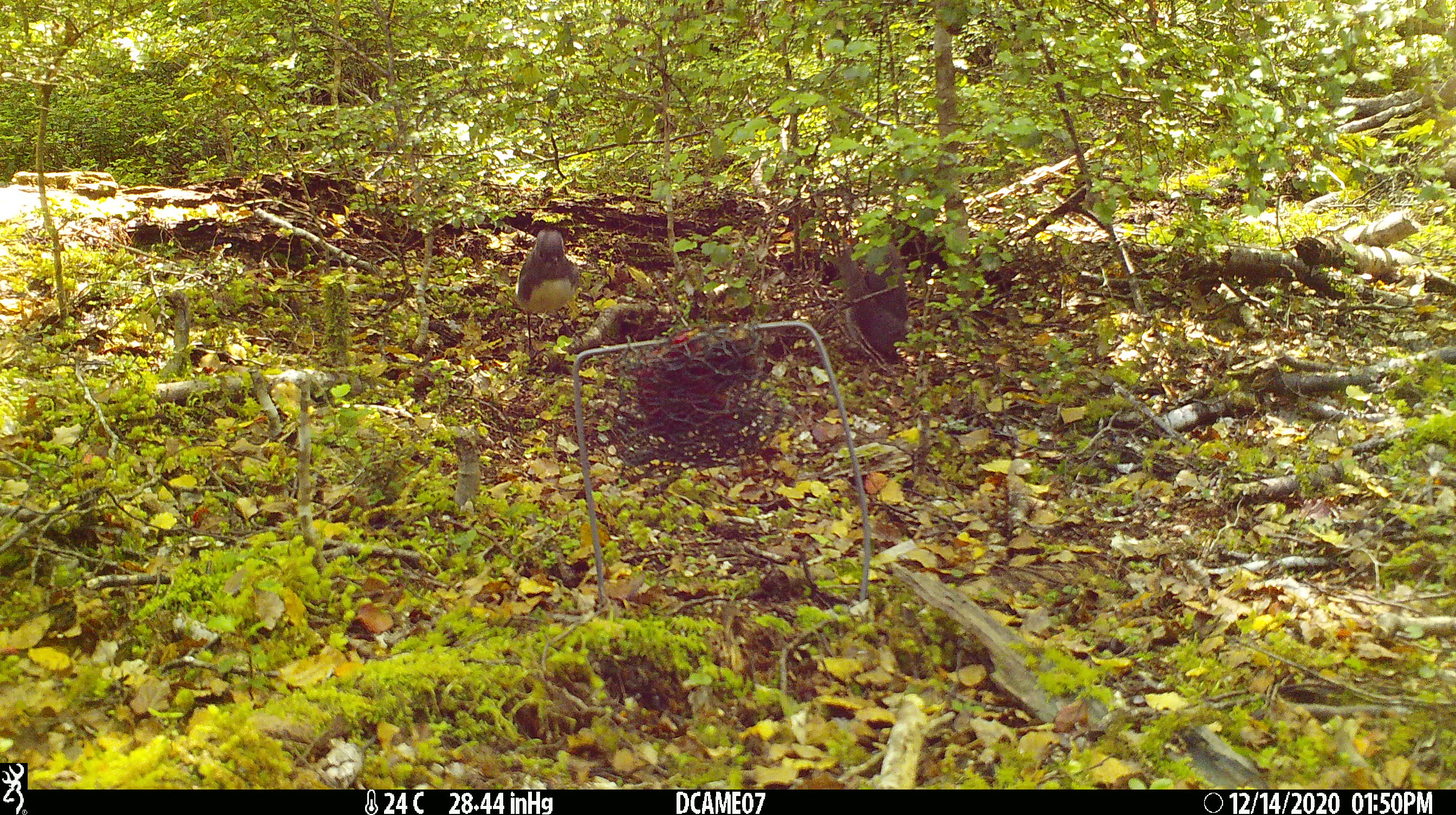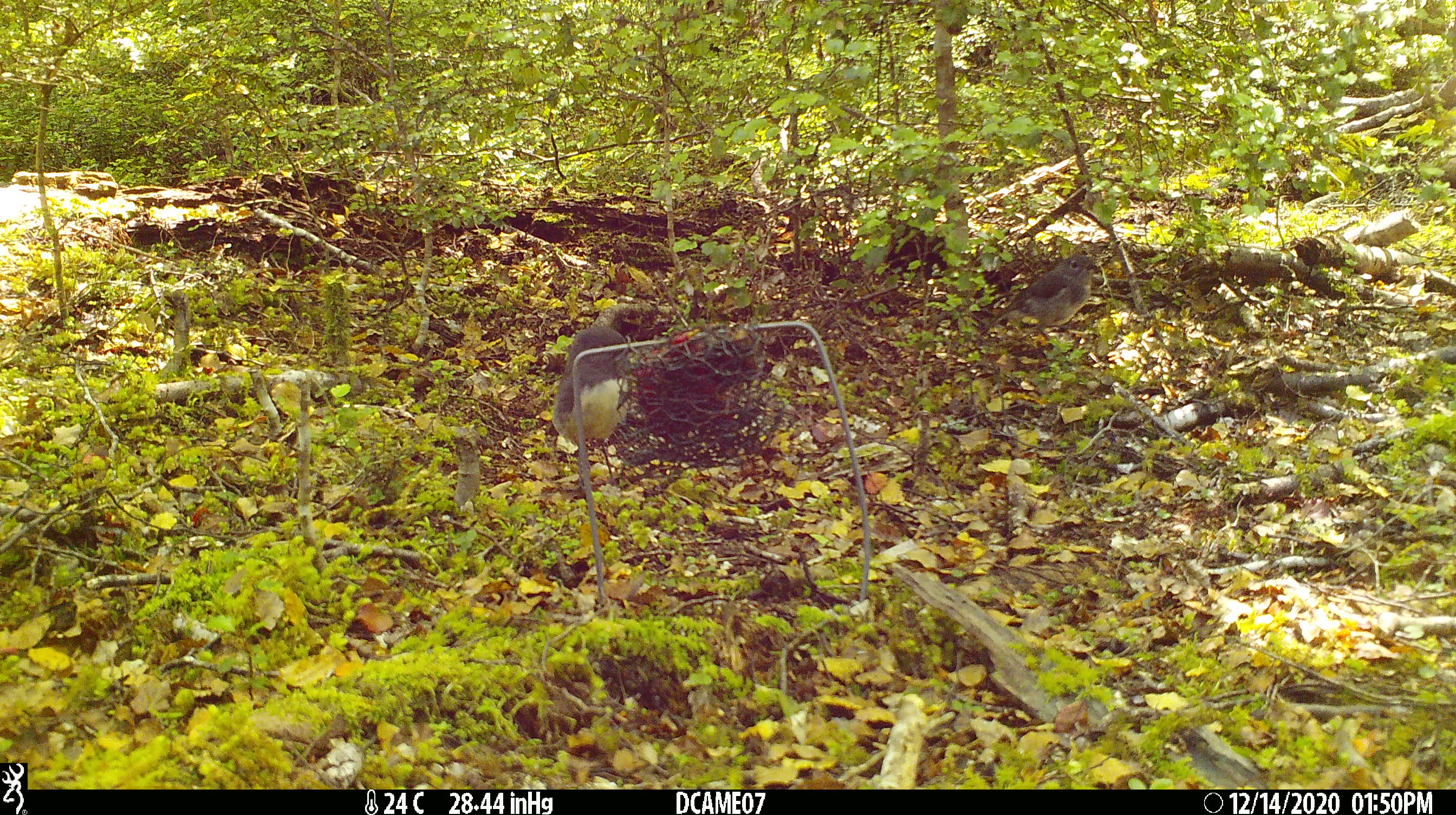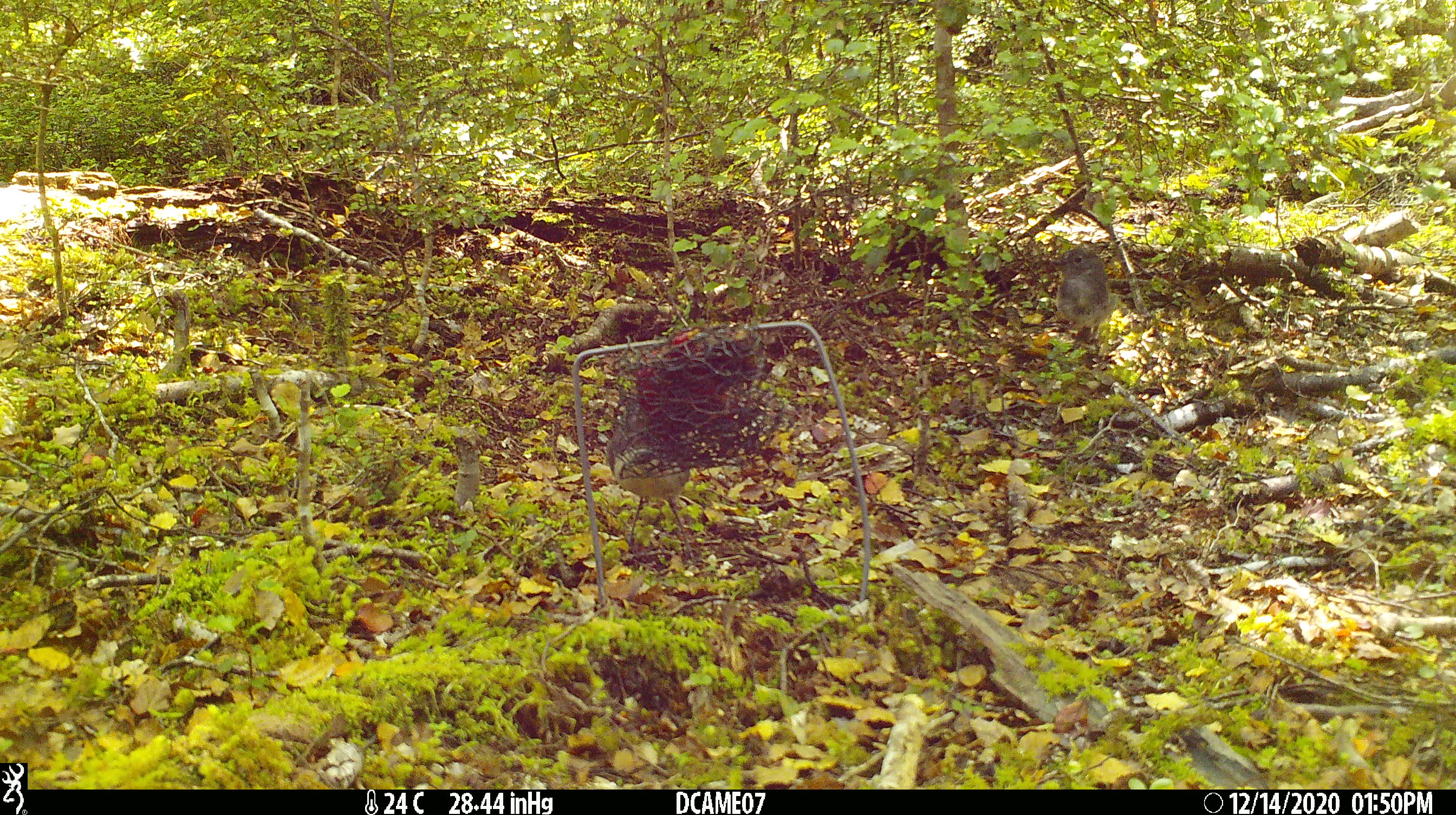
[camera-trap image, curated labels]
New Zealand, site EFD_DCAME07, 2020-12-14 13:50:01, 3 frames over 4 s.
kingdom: Animalia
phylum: Chordata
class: Aves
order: Passeriformes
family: Petroicidae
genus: Petroica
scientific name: Petroica australis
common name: new zealand robin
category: robin